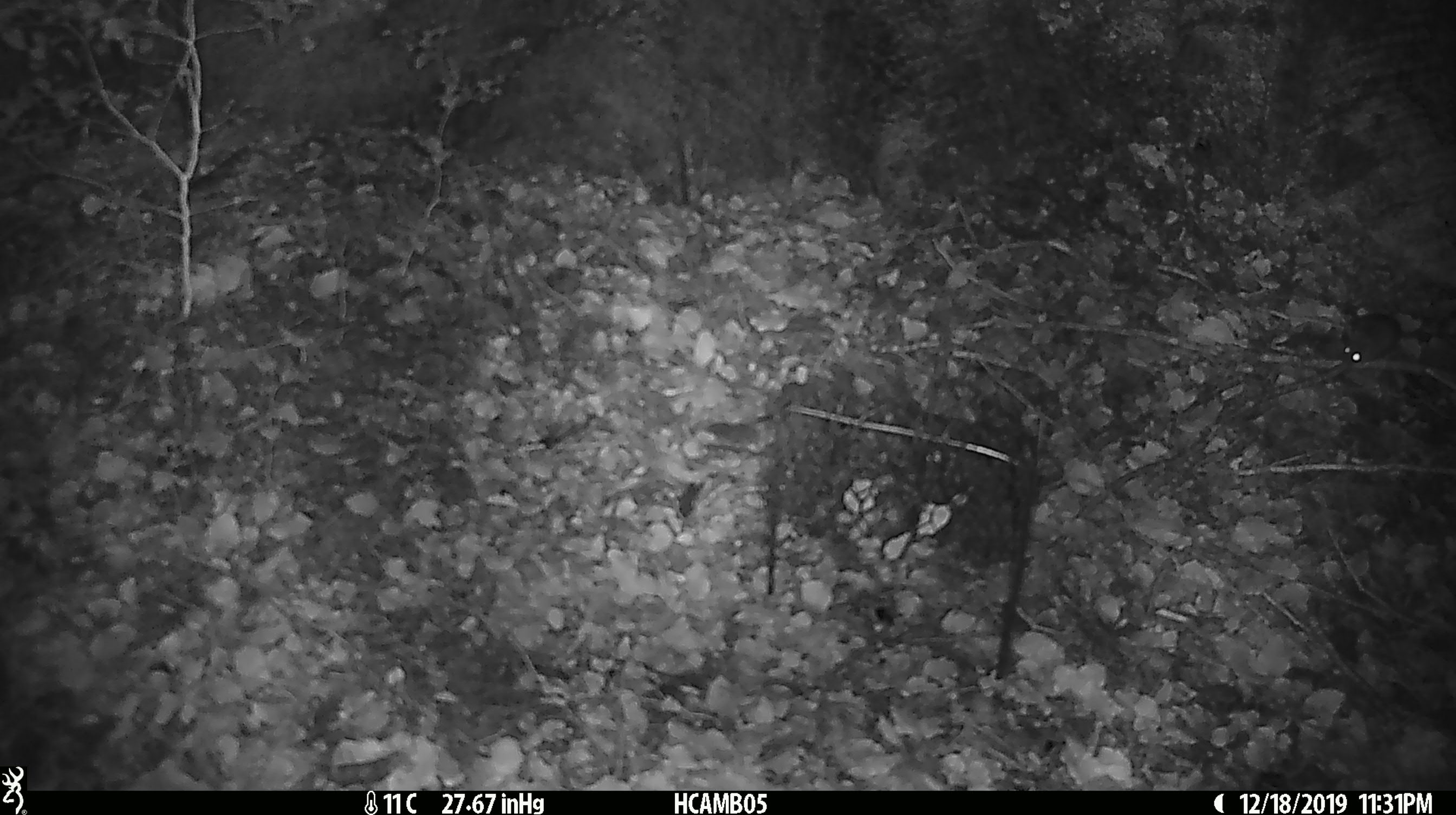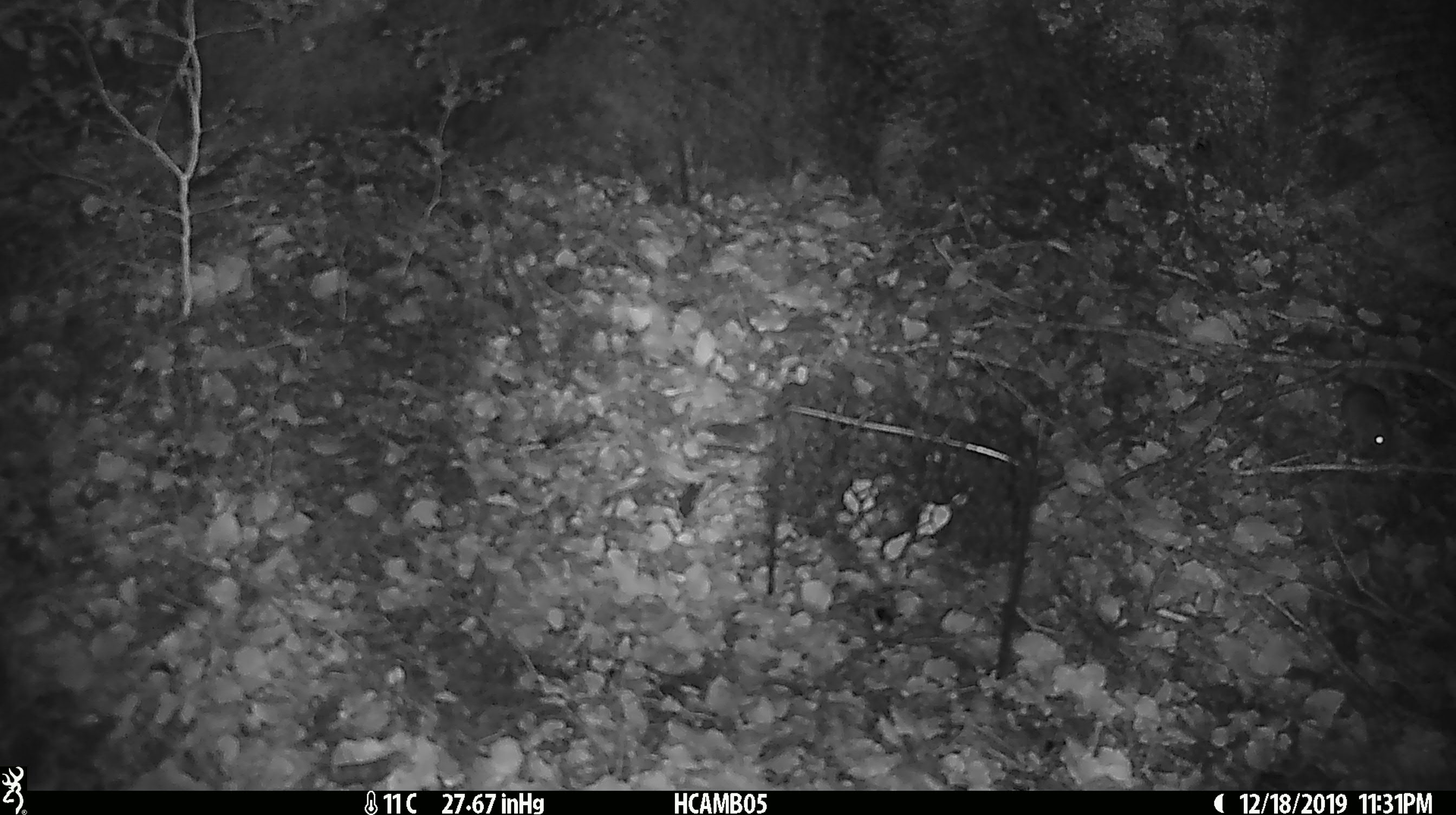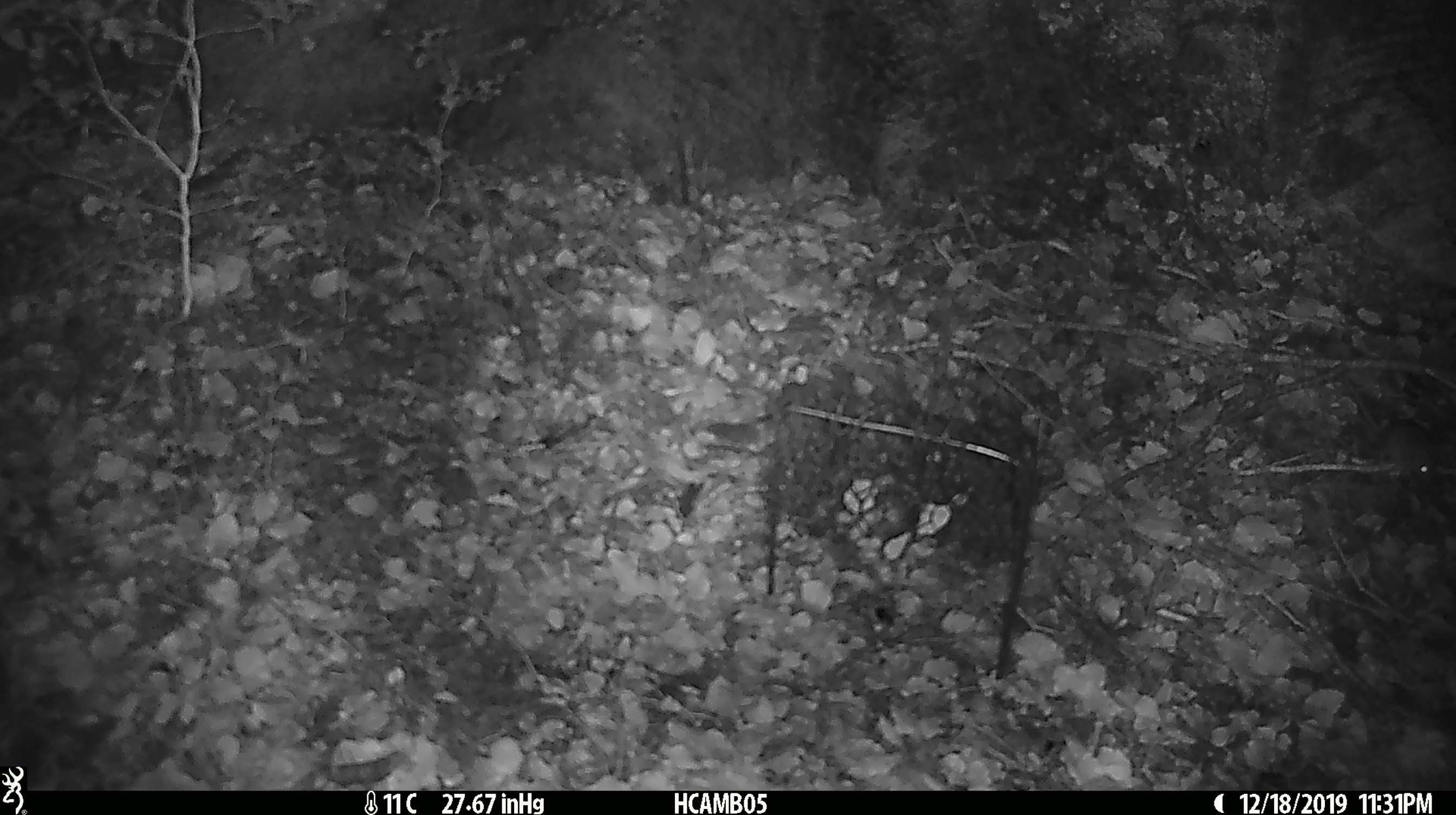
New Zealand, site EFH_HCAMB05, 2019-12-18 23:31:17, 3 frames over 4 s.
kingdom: Animalia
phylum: Chordata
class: Mammalia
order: Rodentia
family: Muridae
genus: Mus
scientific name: Mus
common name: mouse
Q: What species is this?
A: Mouse (Mus).